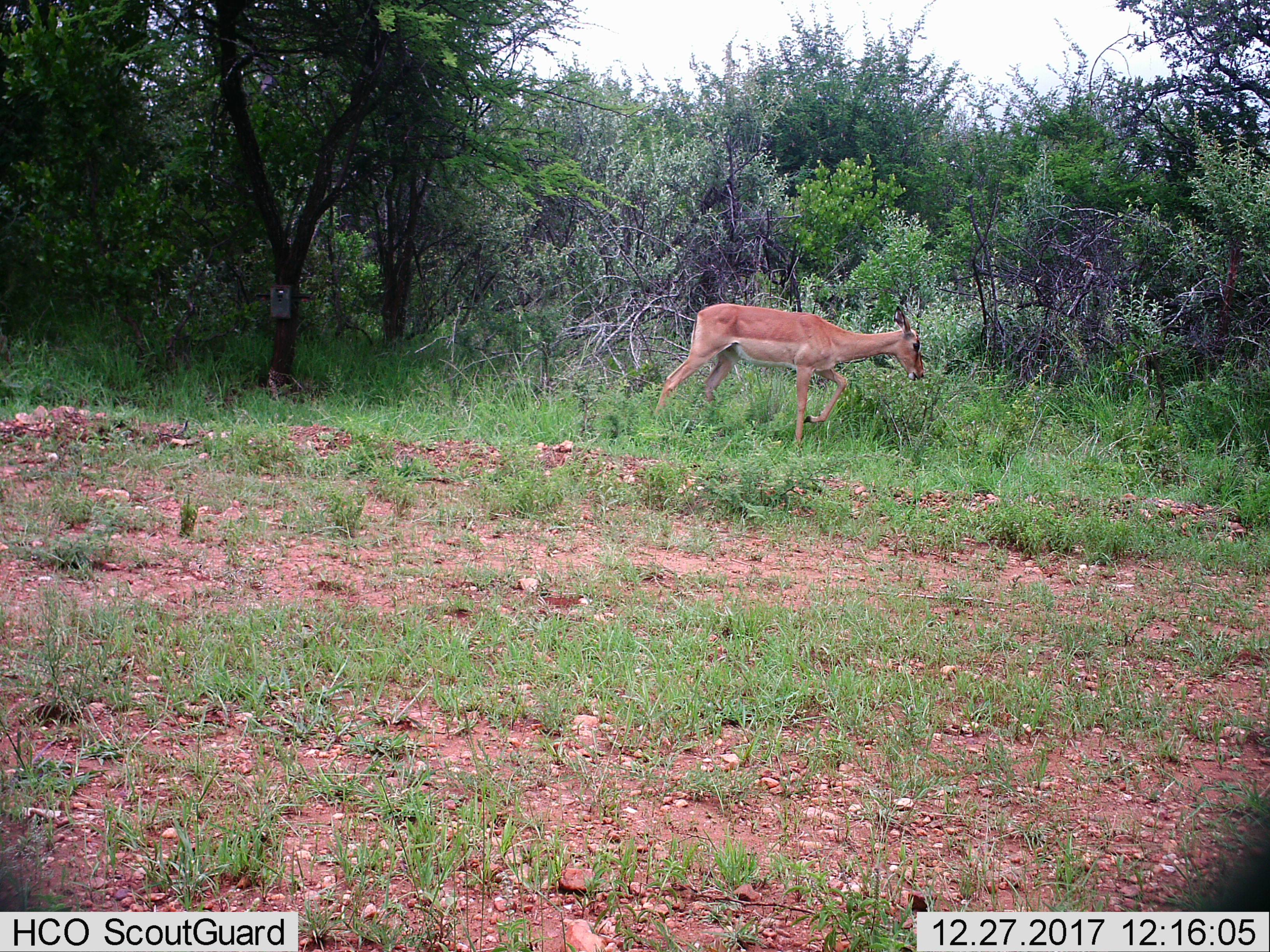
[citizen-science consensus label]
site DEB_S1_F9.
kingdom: Animalia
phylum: Chordata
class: Mammalia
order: Artiodactyla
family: Bovidae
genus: Aepyceros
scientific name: Aepyceros melampus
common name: impala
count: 1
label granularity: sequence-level